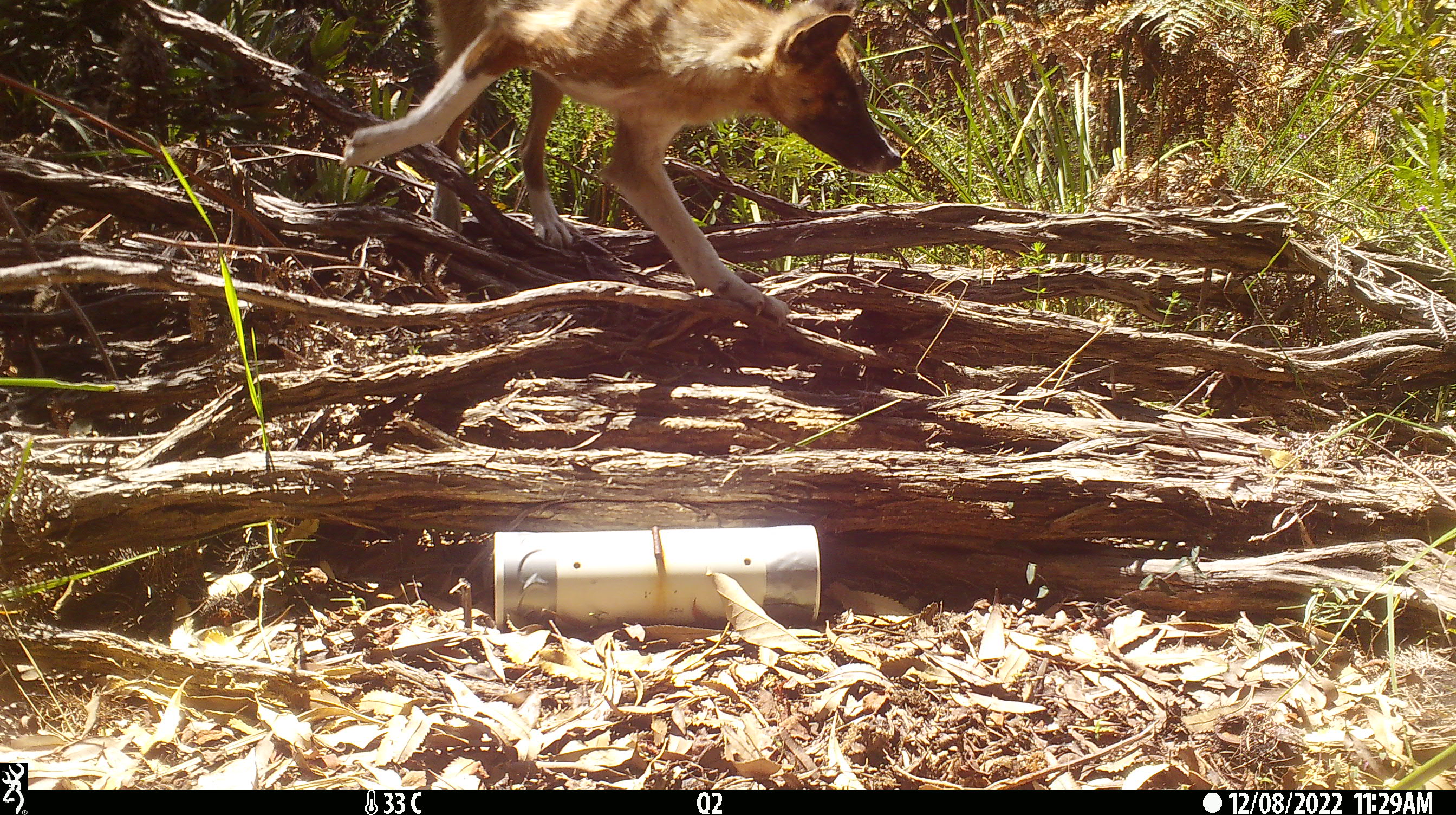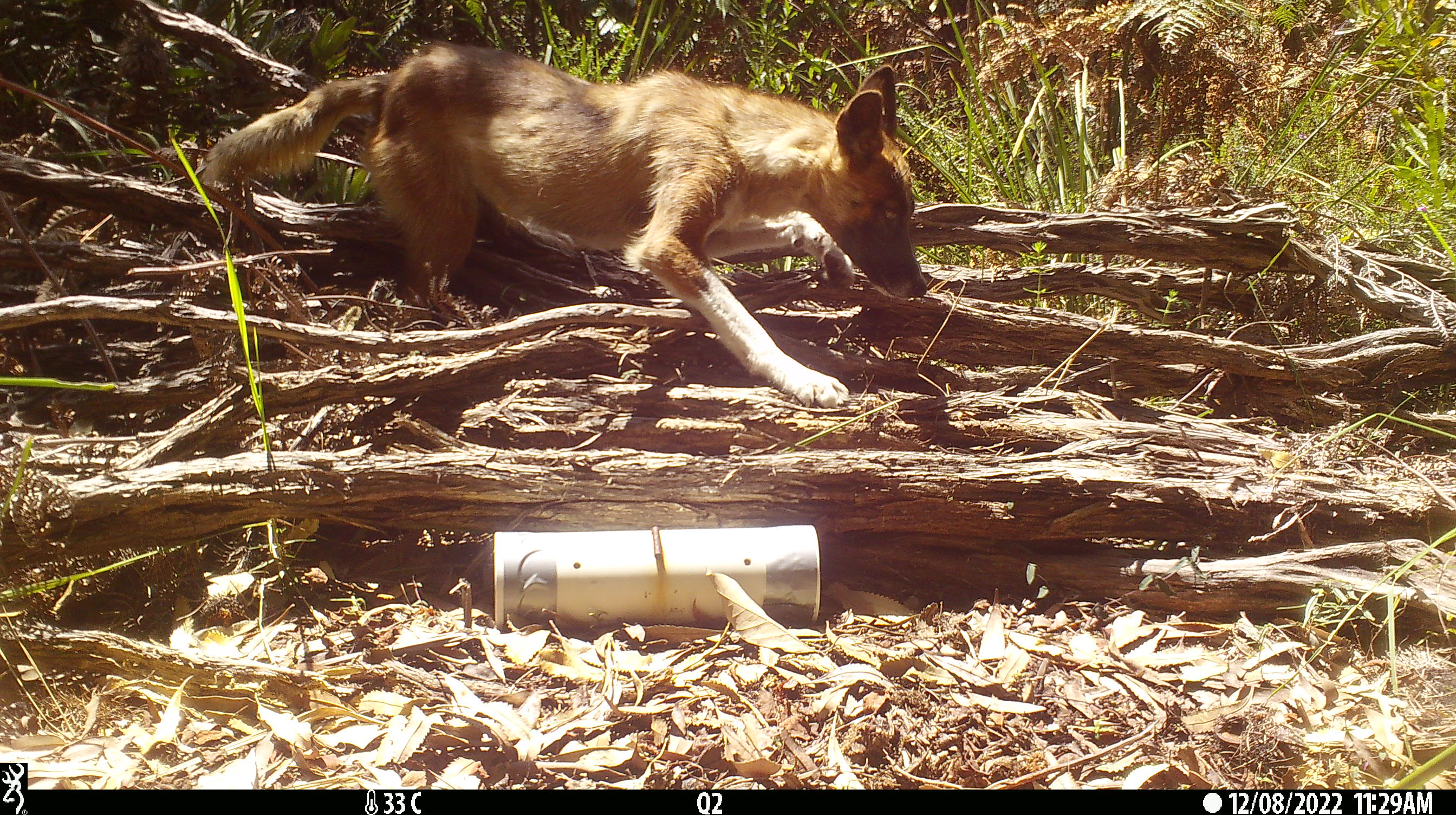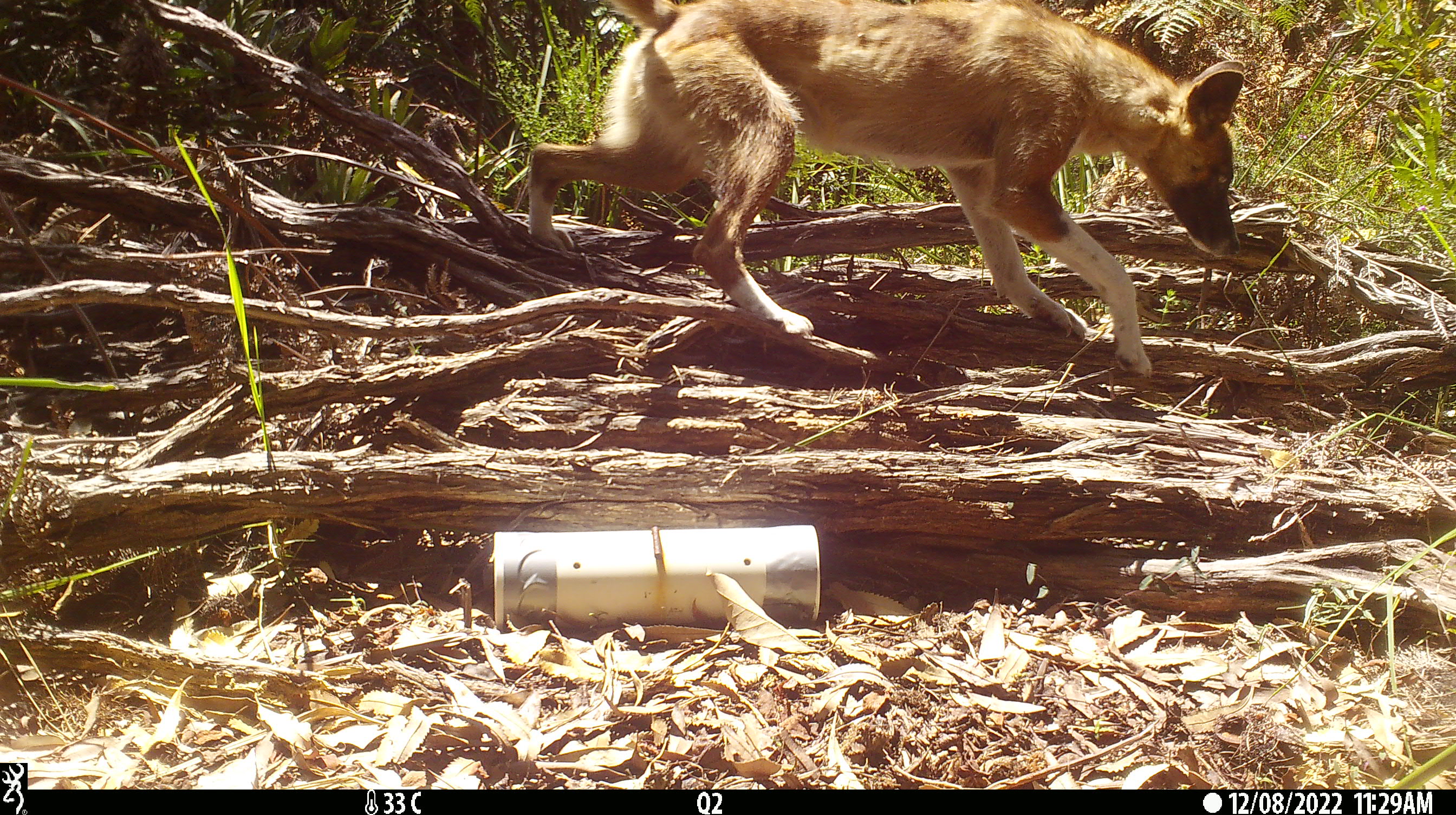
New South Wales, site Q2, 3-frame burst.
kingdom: Animalia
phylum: Chordata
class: Mammalia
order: Carnivora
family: Canidae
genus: Canis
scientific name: Canis familiaris dingo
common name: dingo